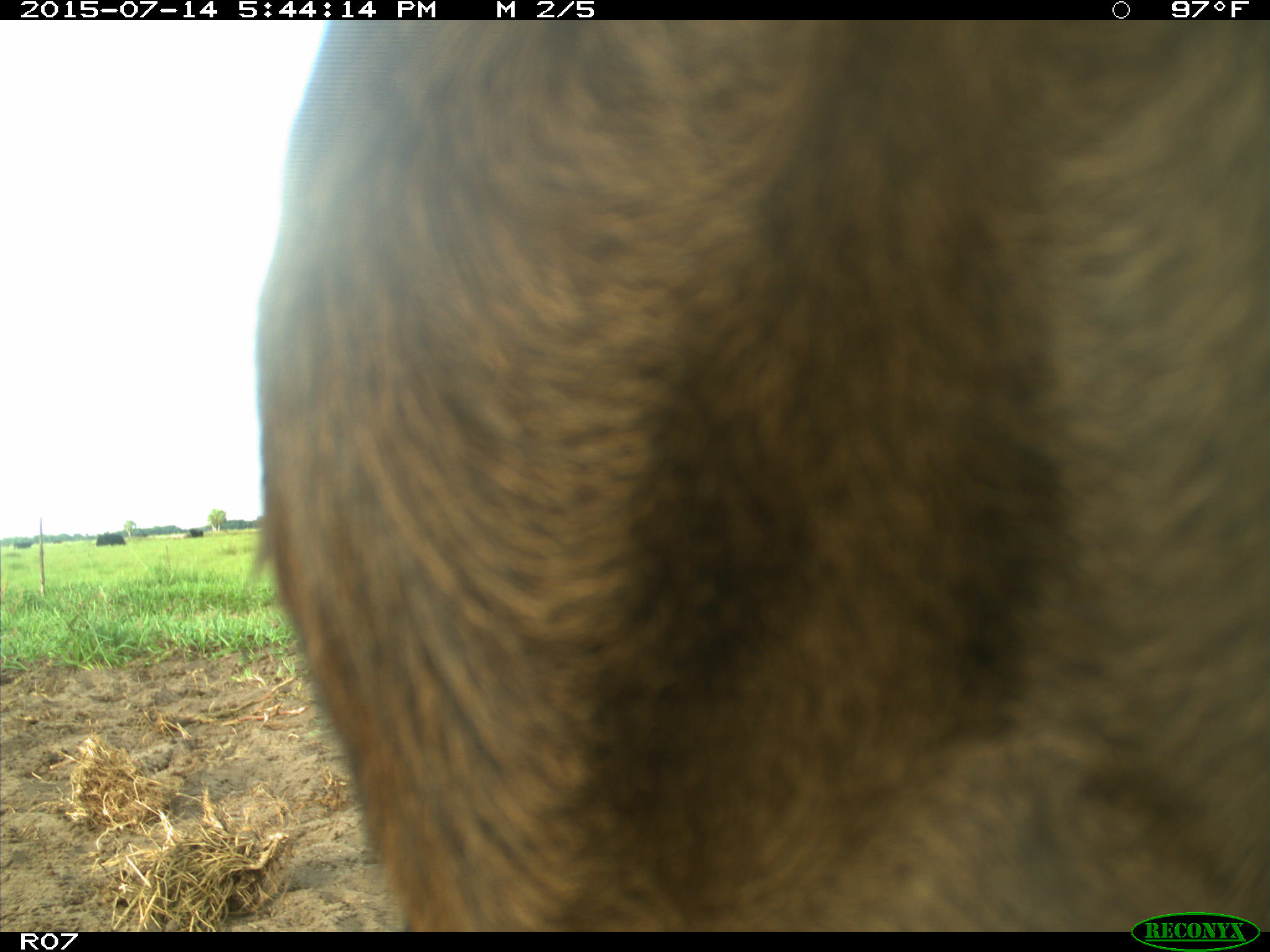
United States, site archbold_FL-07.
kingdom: Animalia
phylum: Chordata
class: Mammalia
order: Artiodactyla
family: Bovidae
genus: Bos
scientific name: Bos taurus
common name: domestic cow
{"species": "Bos taurus (domestic cow)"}